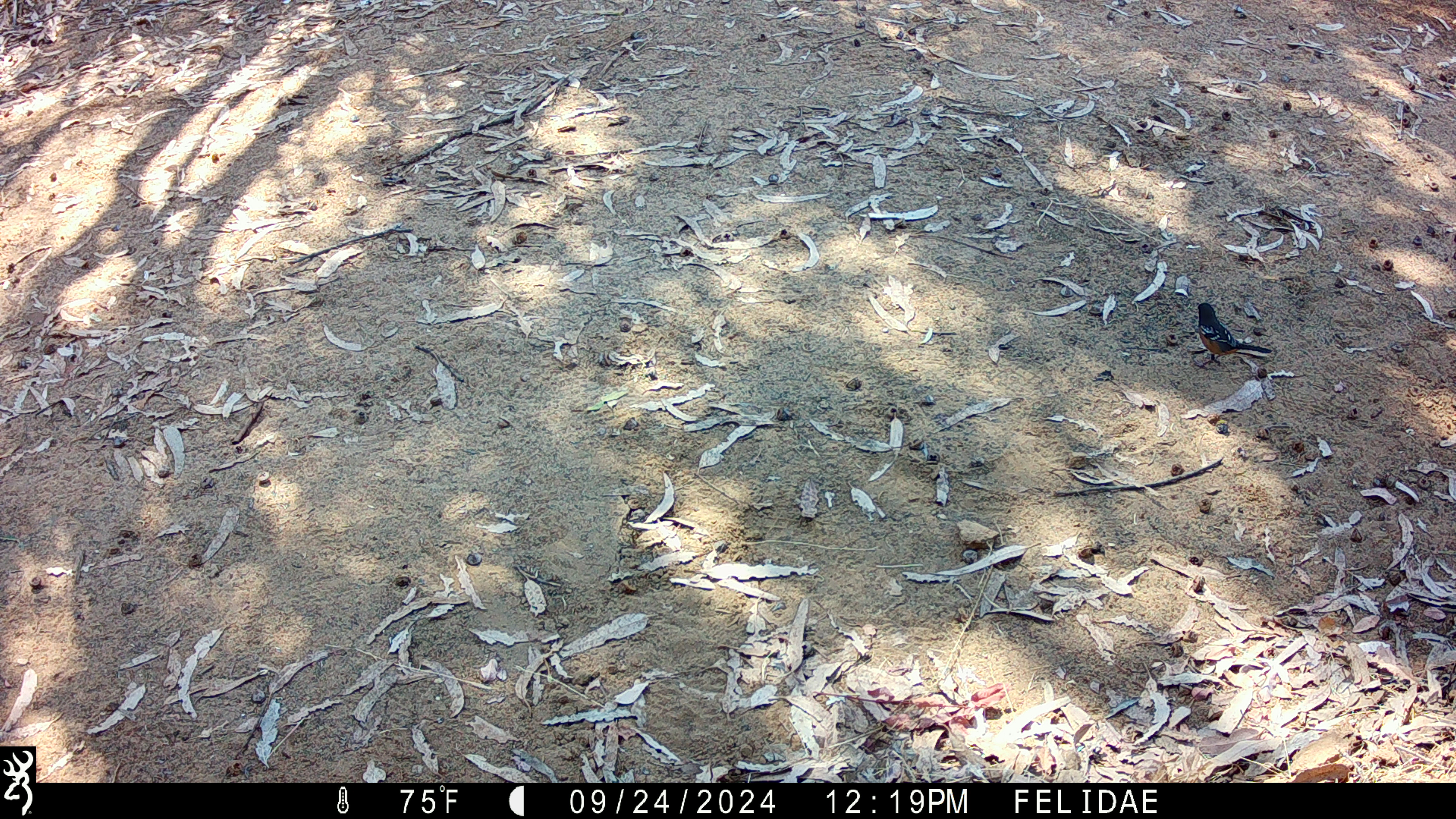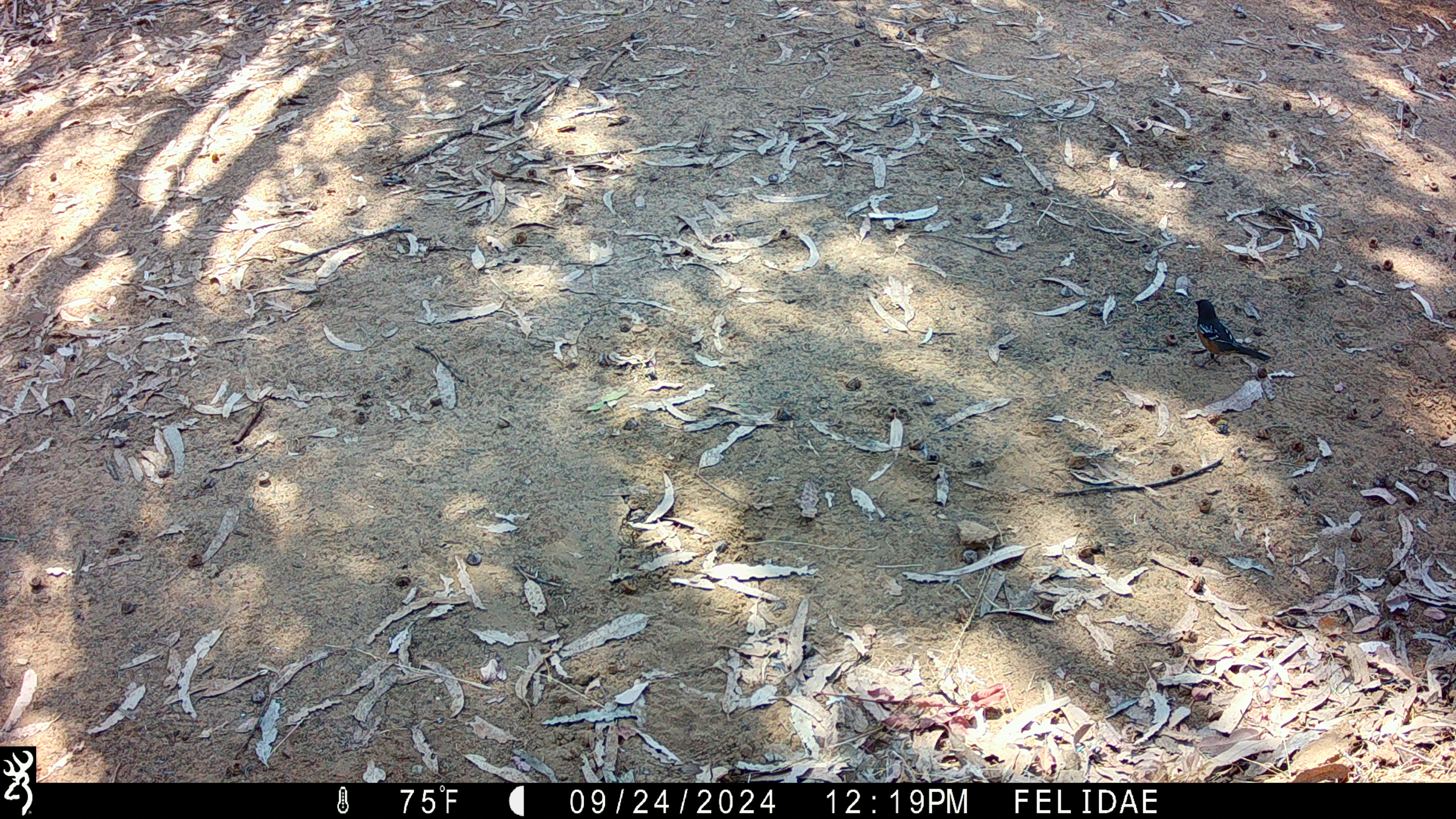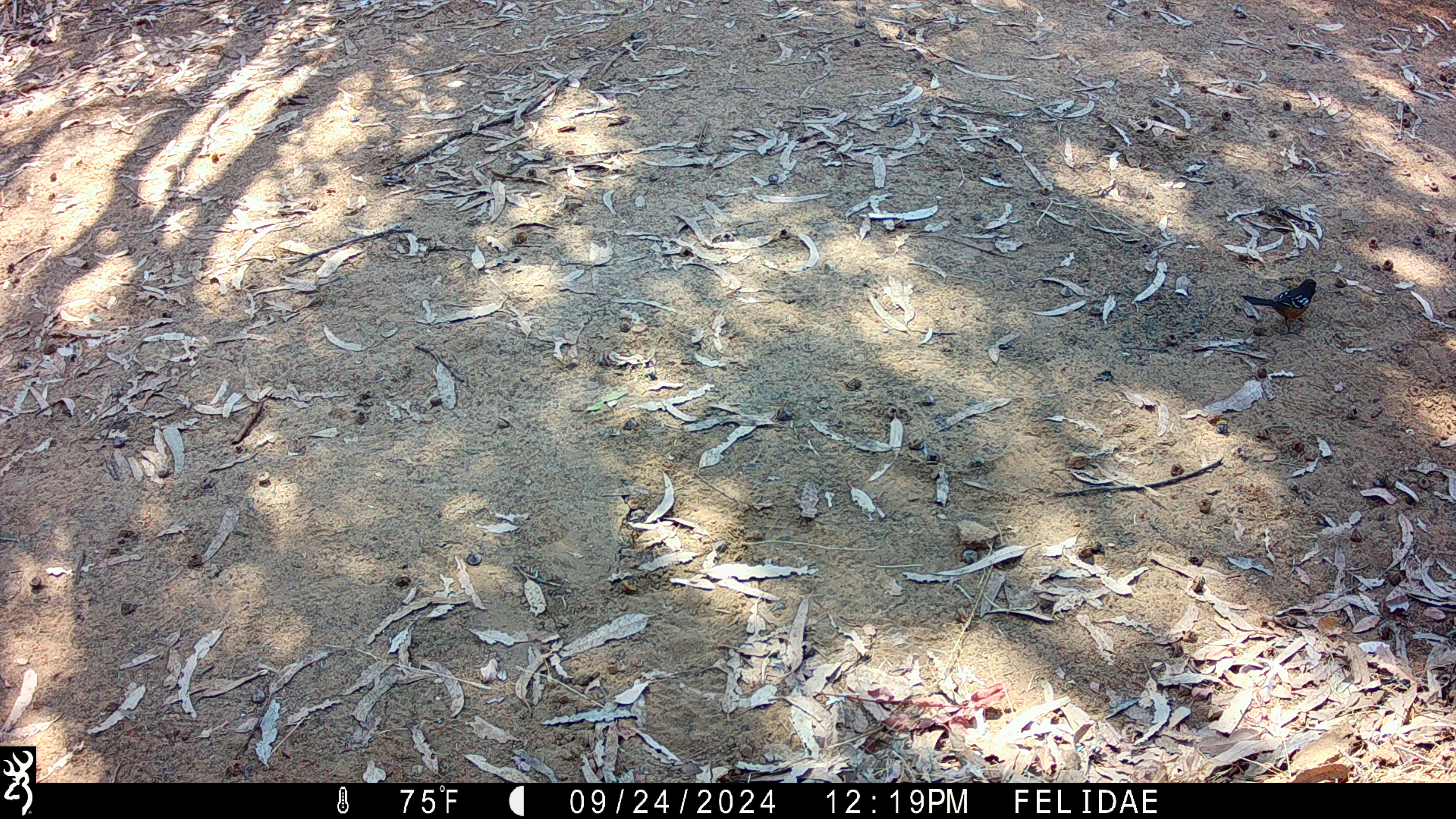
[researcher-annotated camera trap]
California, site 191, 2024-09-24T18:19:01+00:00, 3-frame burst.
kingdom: Animalia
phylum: Chordata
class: Aves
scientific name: Aves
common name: bird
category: unknown bird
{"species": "unknown bird (bird) (Aves)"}